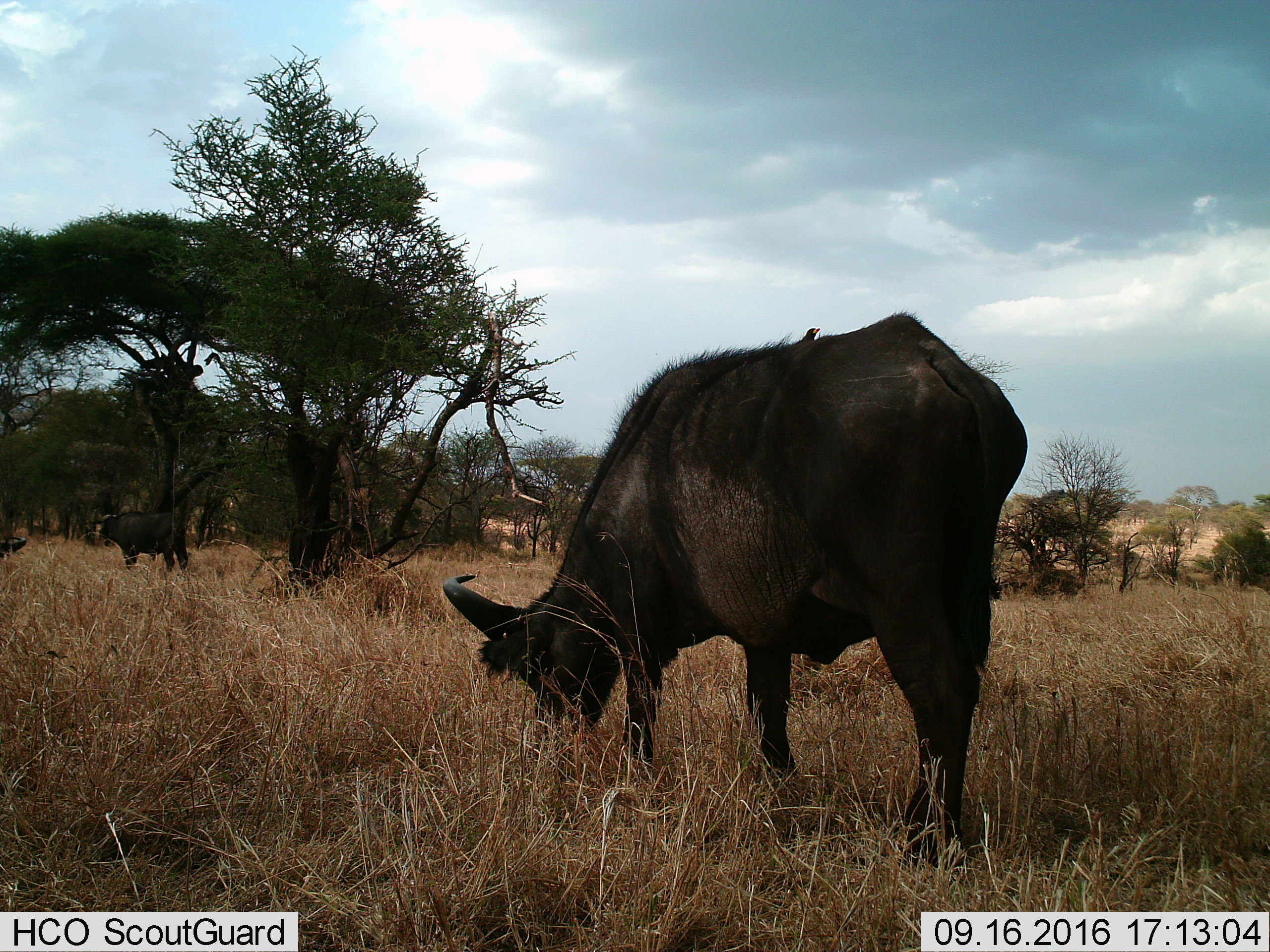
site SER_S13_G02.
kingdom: Animalia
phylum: Chordata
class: Mammalia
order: Artiodactyla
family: Bovidae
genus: Syncerus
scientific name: Syncerus caffer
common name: african buffalo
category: buffalo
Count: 2.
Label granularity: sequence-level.